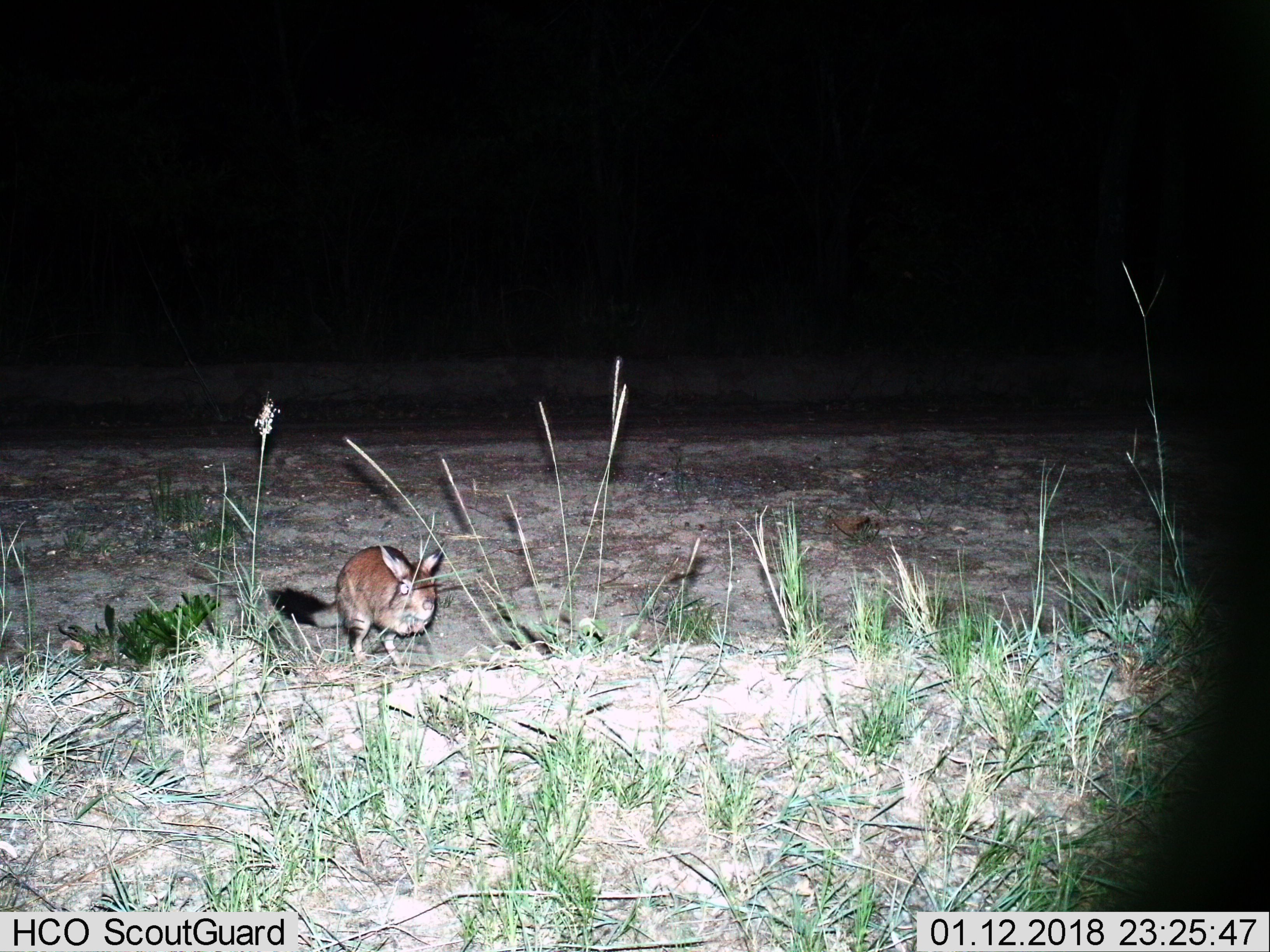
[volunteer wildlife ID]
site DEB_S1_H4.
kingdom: Animalia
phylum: Chordata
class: Mammalia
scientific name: Mammalia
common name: rodent or shrew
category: rodentsshrews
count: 1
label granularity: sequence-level